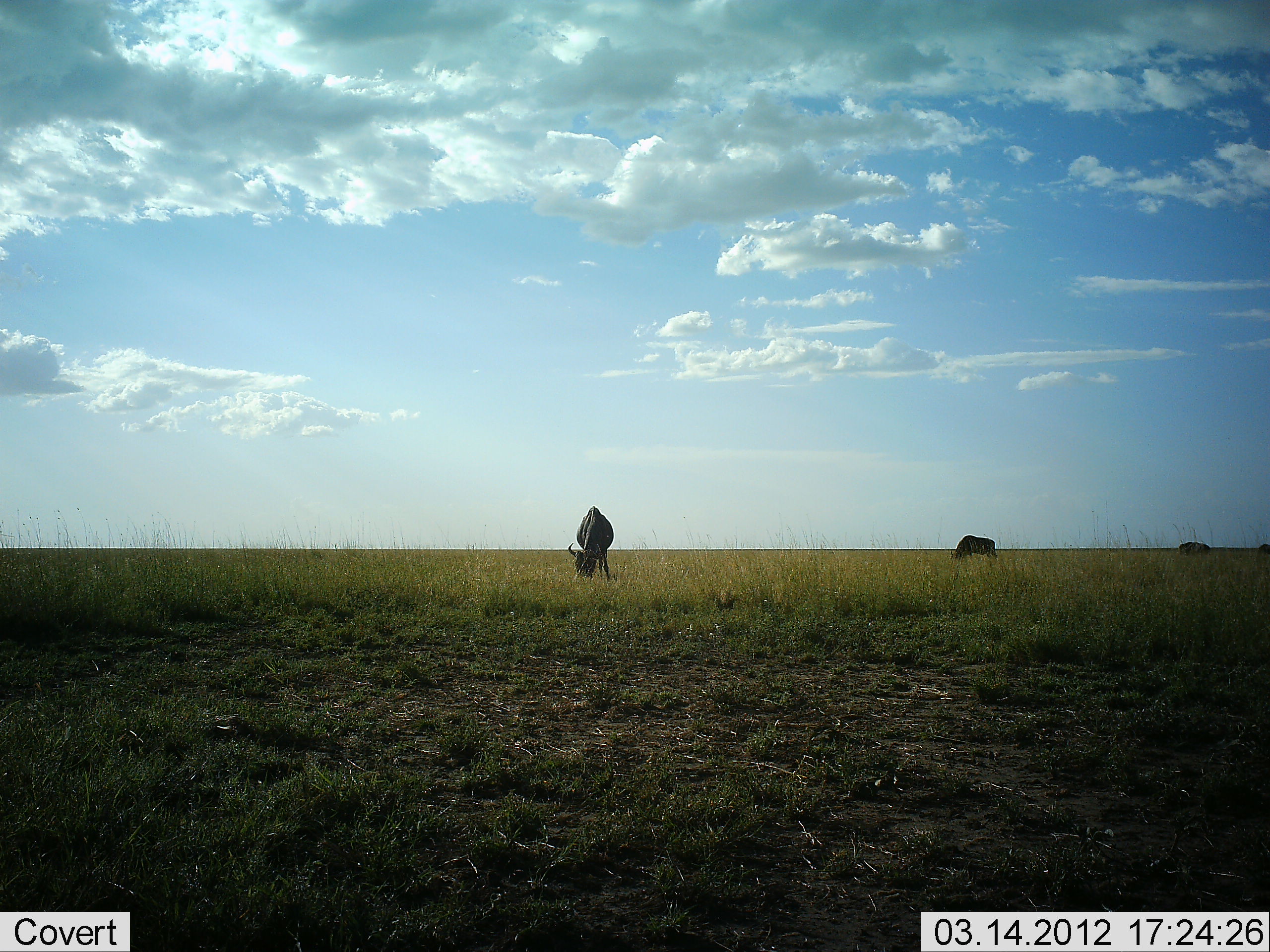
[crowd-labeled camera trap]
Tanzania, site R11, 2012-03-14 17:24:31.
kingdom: Animalia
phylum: Chordata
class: Mammalia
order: Artiodactyla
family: Bovidae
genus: Connochaetes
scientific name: Connochaetes taurinus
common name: blue wildebeest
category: wildebeest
Wildebeest (blue wildebeest) (Connochaetes taurinus), count 3. Behavior (volunteer vote fractions): standing 16%, resting 0%, moving 0%, interacting 5%. Young present (vote fraction): 0%. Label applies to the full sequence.